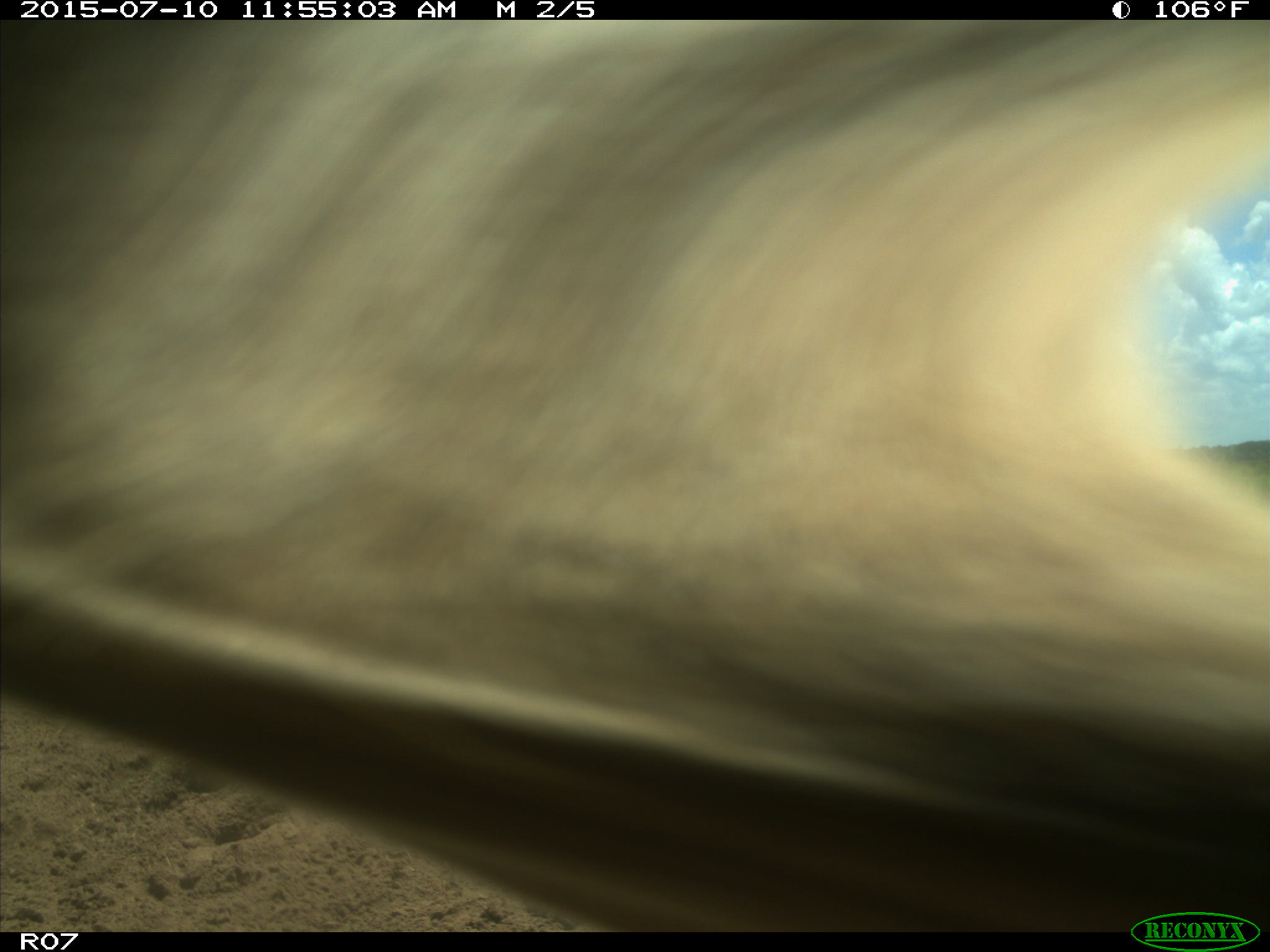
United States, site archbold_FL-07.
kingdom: Animalia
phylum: Chordata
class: Mammalia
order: Artiodactyla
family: Bovidae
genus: Bos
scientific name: Bos taurus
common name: domestic cow